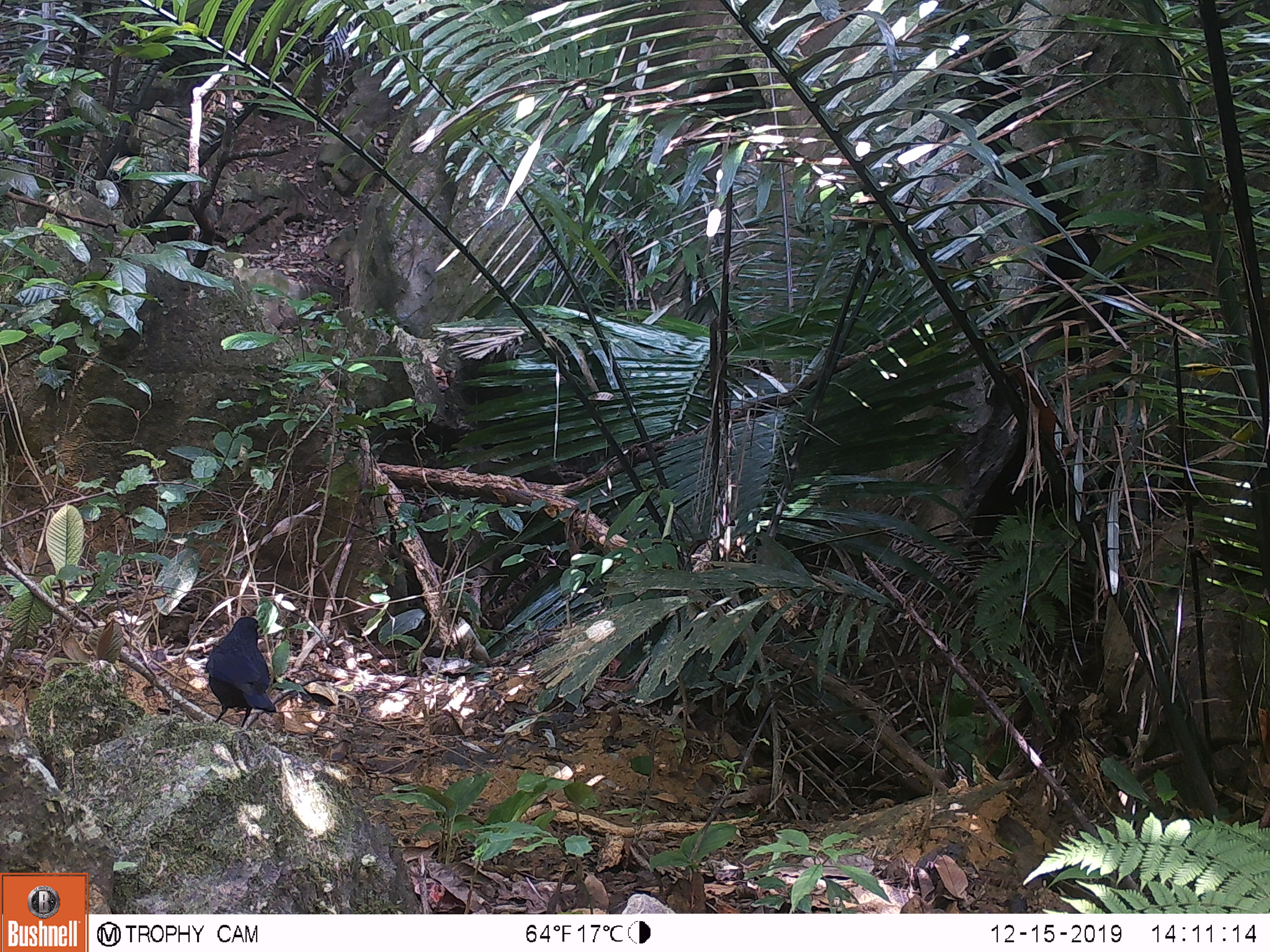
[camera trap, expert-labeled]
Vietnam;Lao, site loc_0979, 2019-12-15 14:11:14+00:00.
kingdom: Animalia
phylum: Chordata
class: Aves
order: Passeriformes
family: Muscicapidae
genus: Myophonus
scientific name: Myophonus caeruleus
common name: blue whistling thrush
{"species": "blue whistling thrush (Myophonus caeruleus)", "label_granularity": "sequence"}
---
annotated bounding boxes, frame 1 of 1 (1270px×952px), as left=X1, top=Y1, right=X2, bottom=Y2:
blue whistling thrush: left=203, top=616, right=276, bottom=728